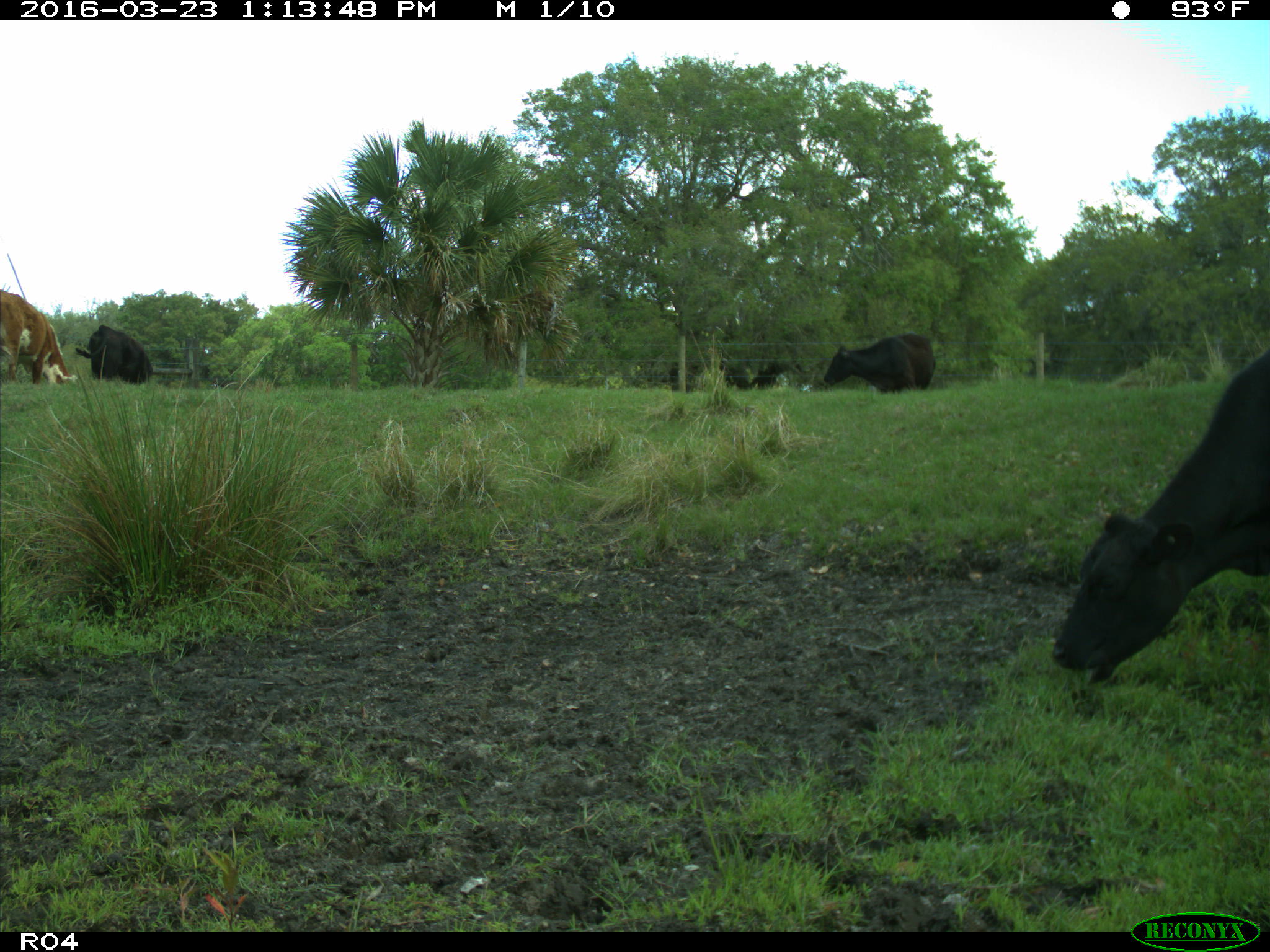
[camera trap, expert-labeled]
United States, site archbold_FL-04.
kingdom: Animalia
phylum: Chordata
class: Mammalia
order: Artiodactyla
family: Bovidae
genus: Bos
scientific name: Bos taurus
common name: domestic cow